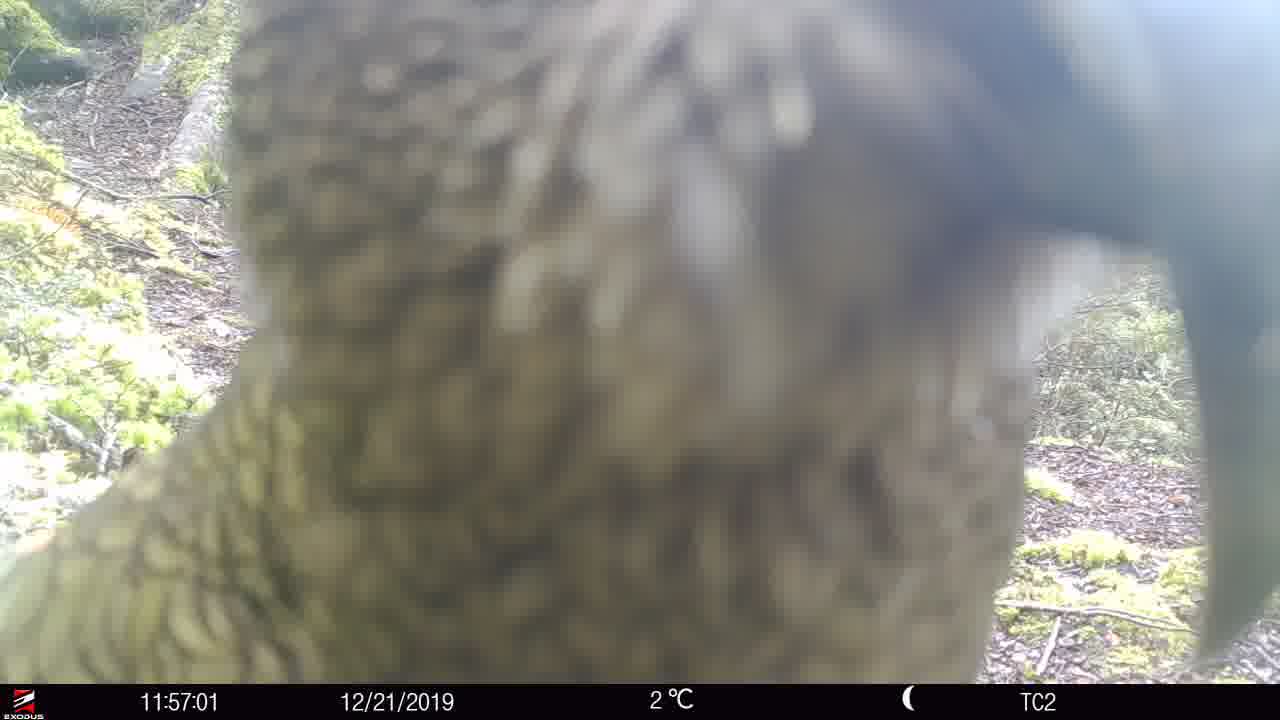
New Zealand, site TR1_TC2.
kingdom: Animalia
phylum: Chordata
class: Aves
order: Psittaciformes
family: Strigopidae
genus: Nestor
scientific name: Nestor notabilis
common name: kea